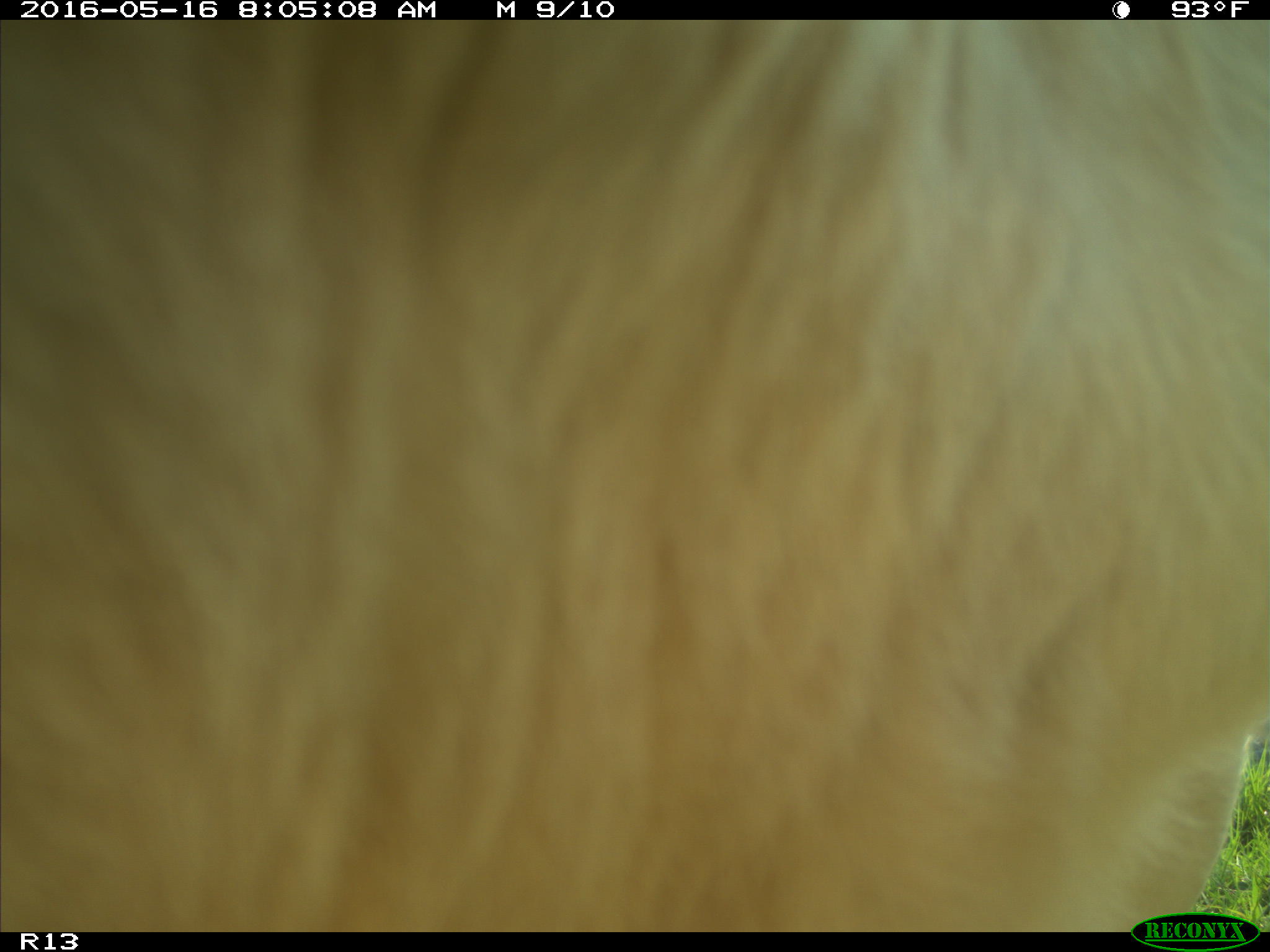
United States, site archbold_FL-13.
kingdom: Animalia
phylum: Chordata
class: Mammalia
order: Artiodactyla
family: Bovidae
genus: Bos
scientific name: Bos taurus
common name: domestic cow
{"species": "Bos taurus (domestic cow)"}